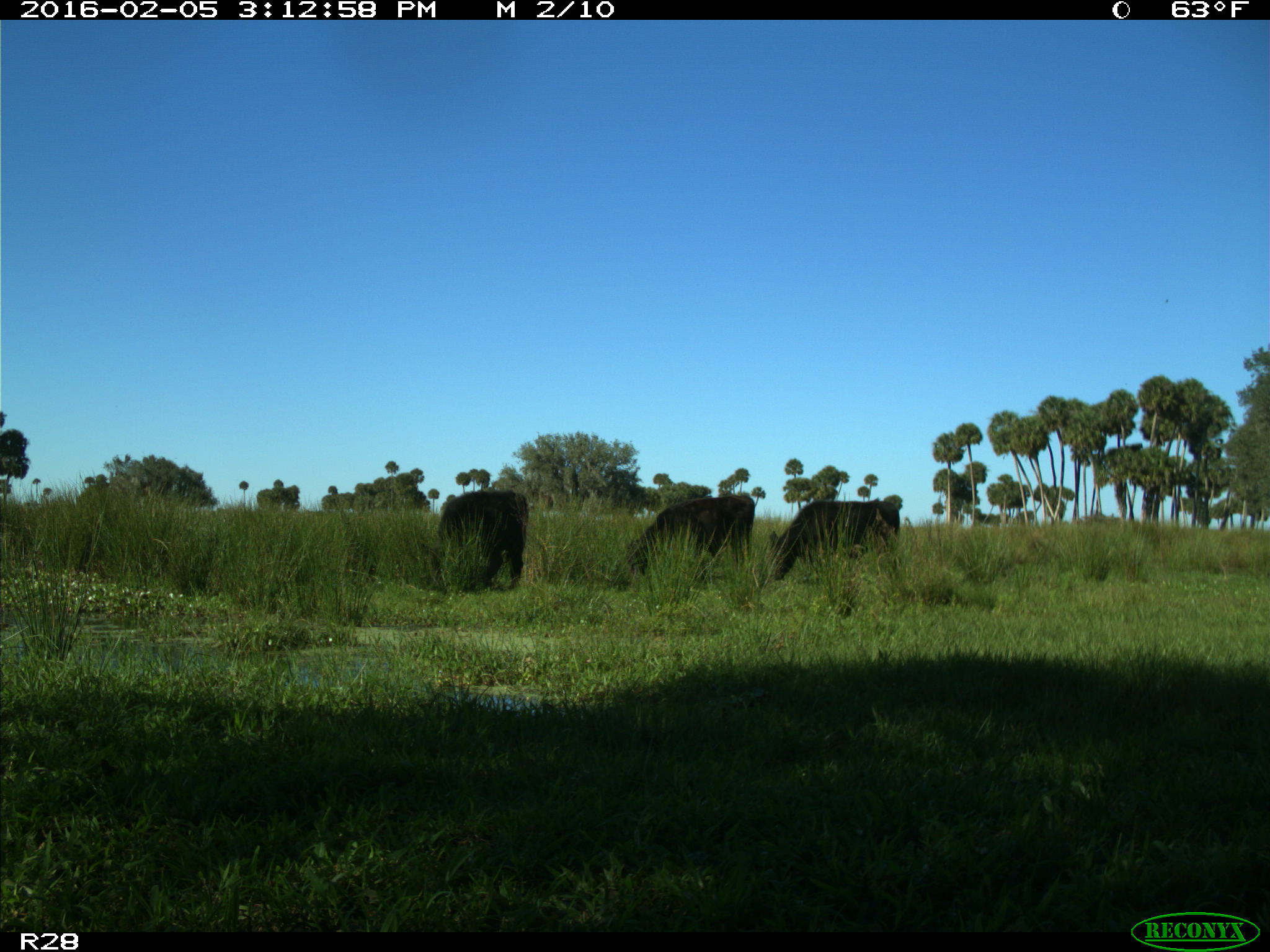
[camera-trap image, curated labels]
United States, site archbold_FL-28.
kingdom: Animalia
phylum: Chordata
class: Mammalia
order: Artiodactyla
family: Bovidae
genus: Bos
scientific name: Bos taurus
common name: domestic cow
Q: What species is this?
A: Bos taurus (domestic cow).